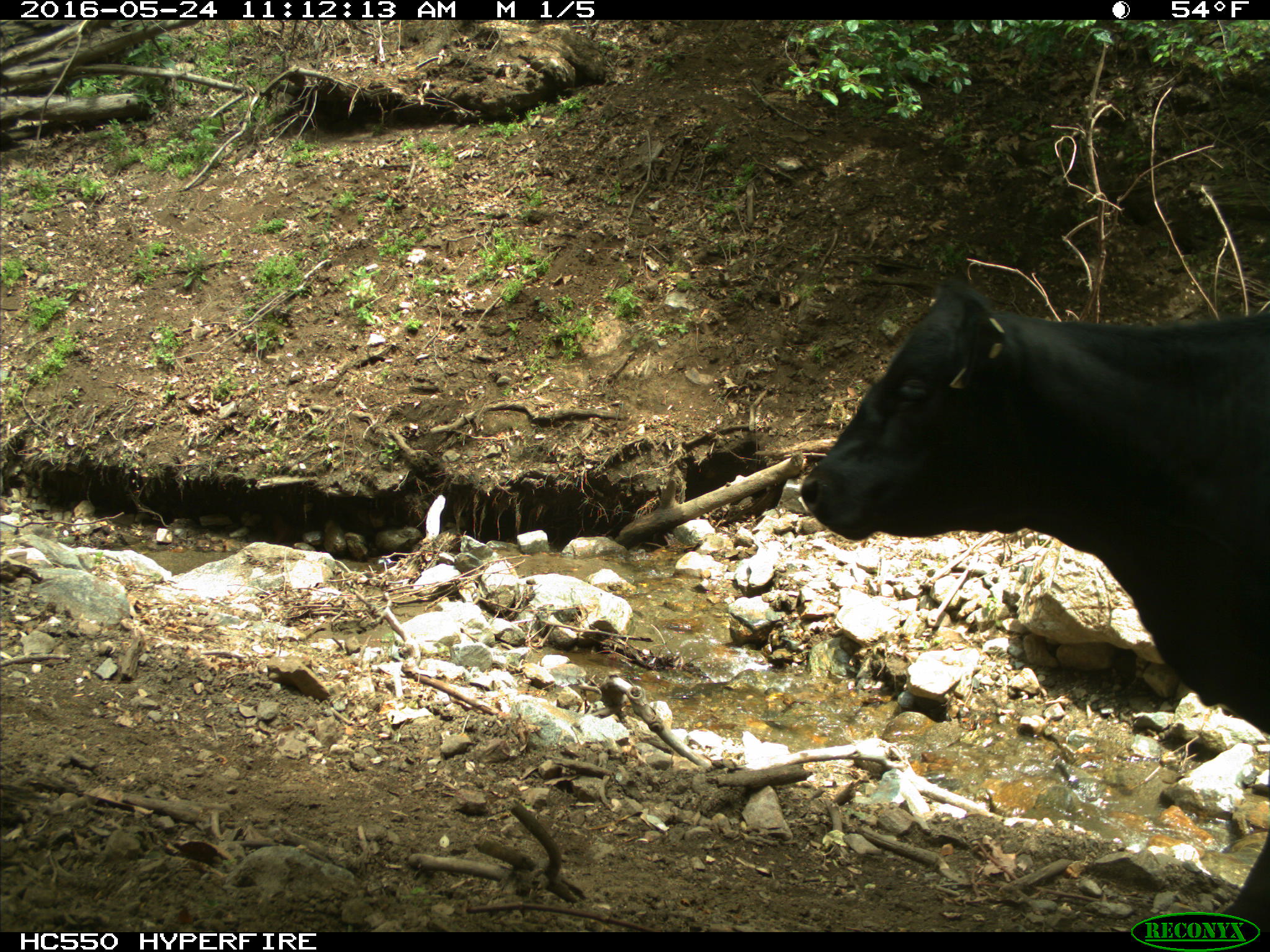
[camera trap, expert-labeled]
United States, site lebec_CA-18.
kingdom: Animalia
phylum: Chordata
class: Mammalia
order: Artiodactyla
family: Bovidae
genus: Bos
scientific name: Bos taurus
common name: domestic cow